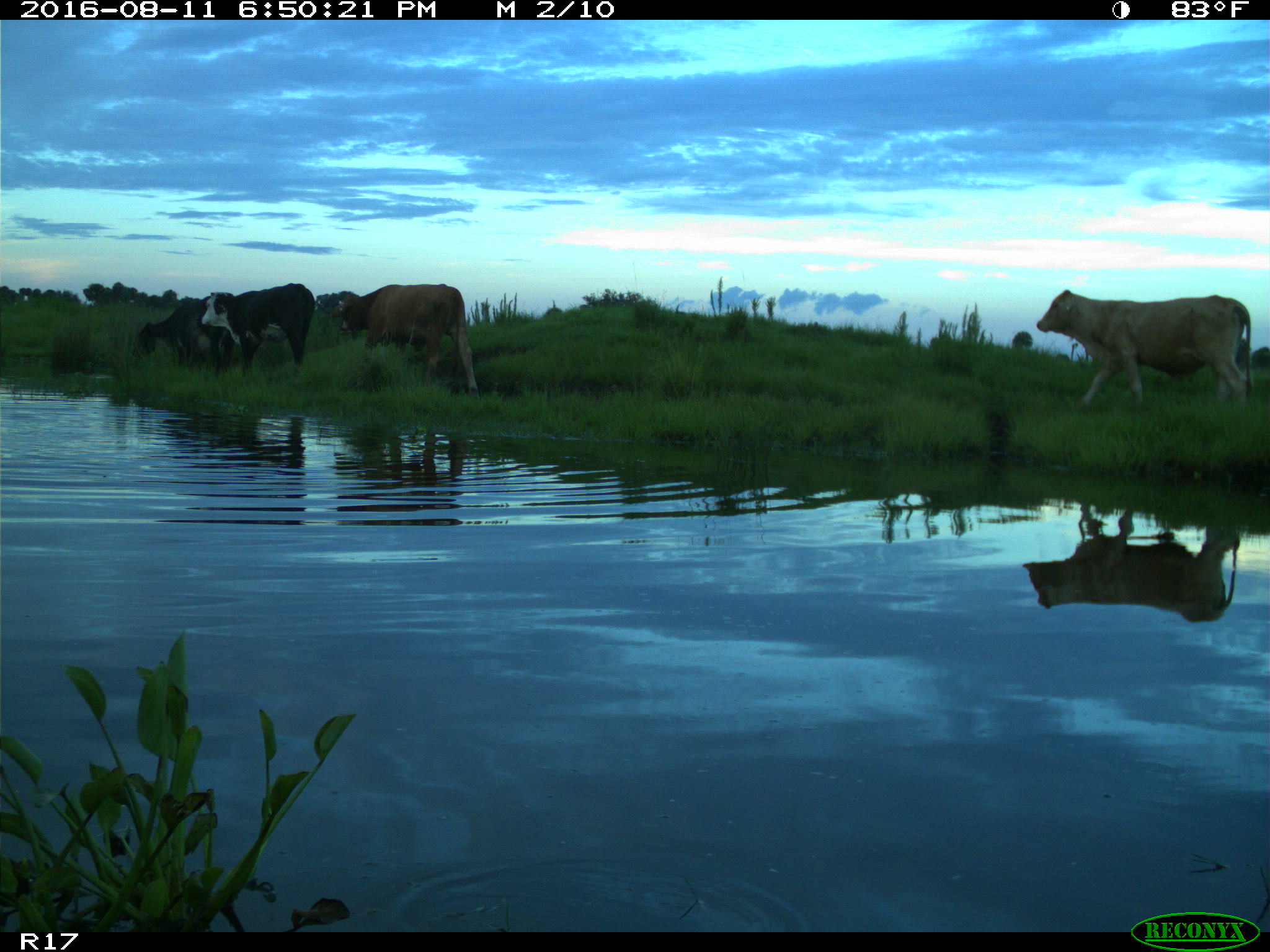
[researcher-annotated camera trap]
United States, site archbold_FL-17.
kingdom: Animalia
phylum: Chordata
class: Mammalia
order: Artiodactyla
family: Bovidae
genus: Bos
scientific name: Bos taurus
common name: domestic cow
Bos taurus (domestic cow).